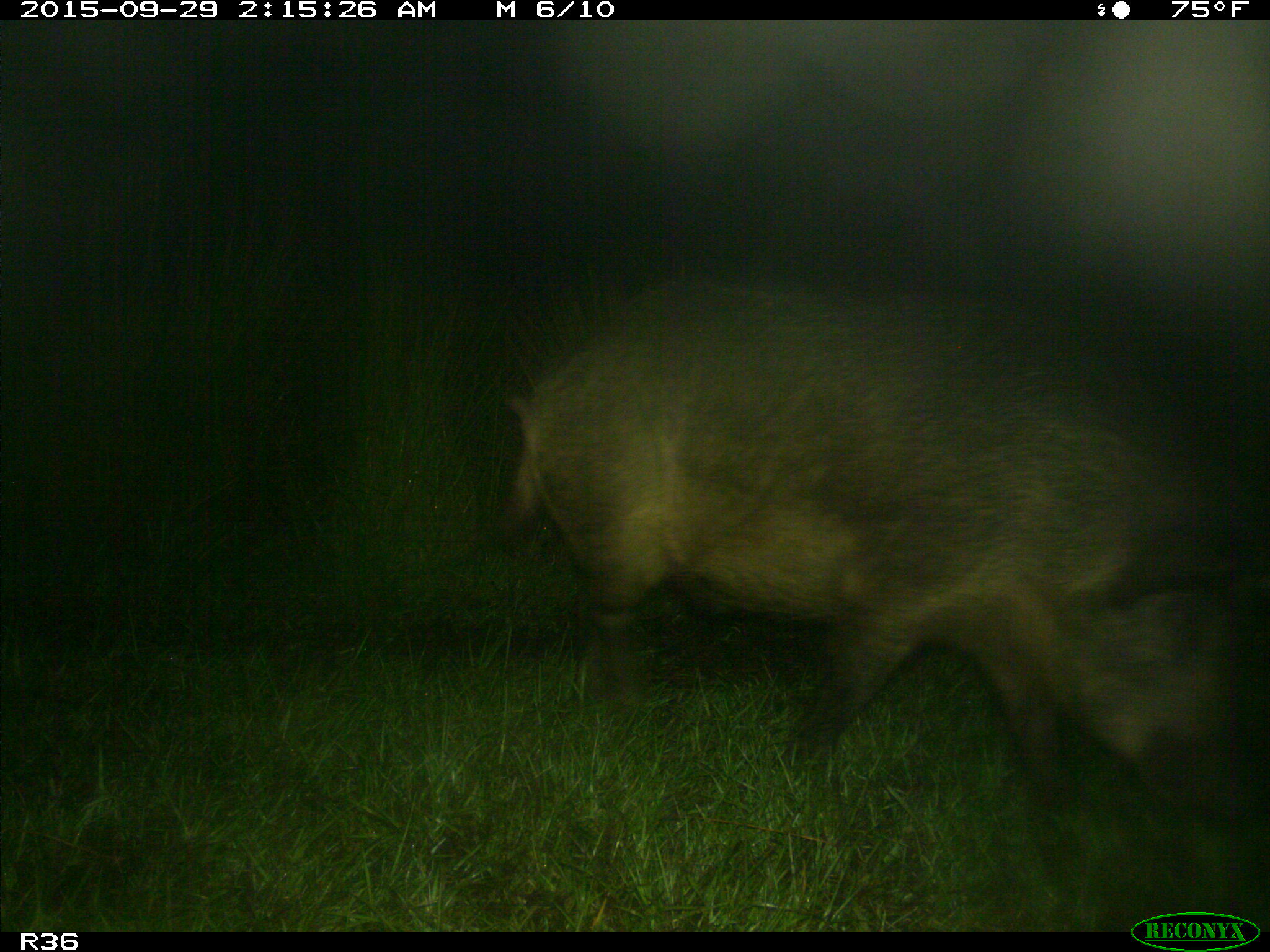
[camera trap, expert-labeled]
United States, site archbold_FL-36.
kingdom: Animalia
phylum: Chordata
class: Mammalia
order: Artiodactyla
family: Suidae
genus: Sus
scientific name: Sus scrofa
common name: wild boar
Sus scrofa (wild boar).